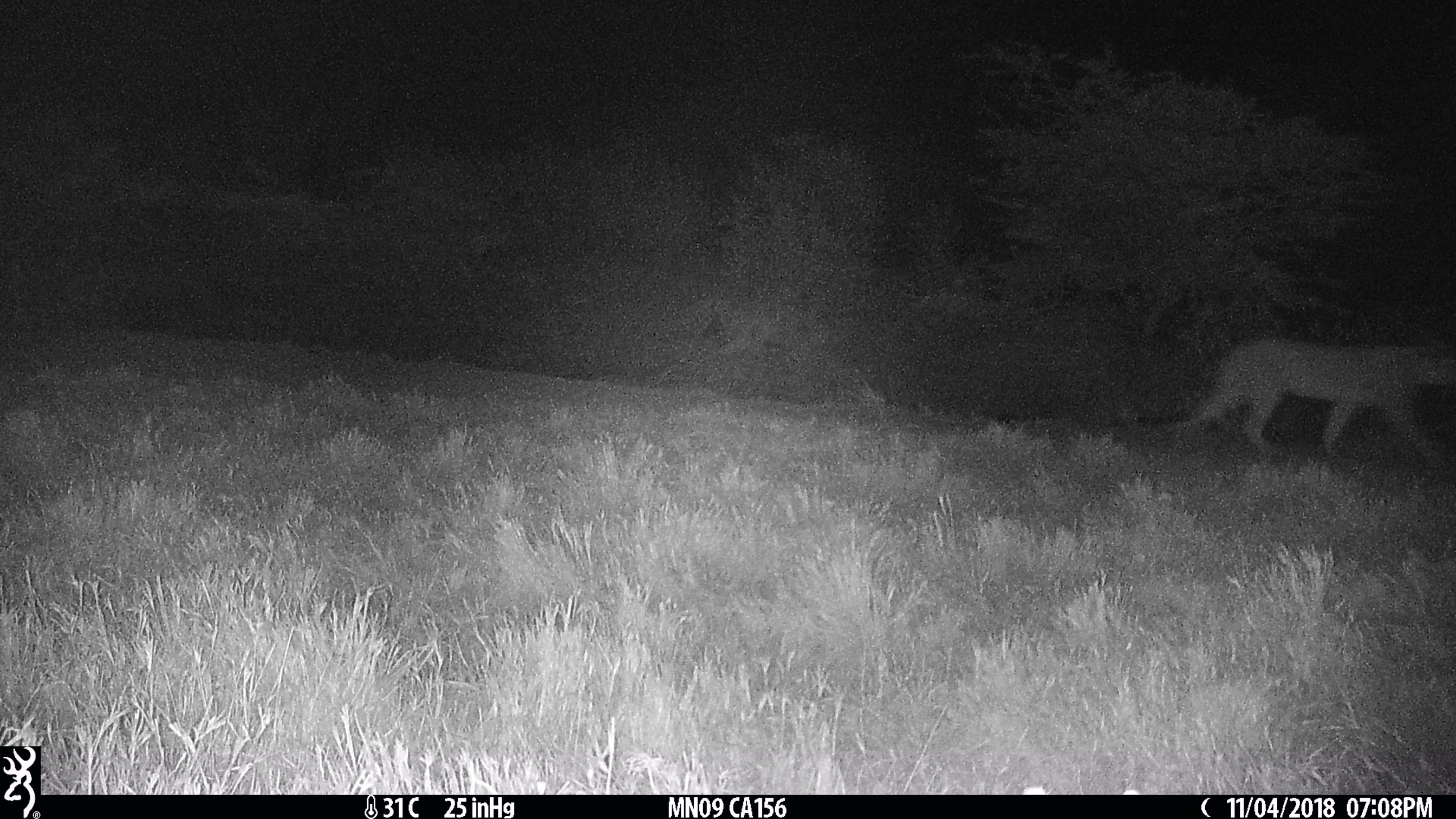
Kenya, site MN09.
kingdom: Animalia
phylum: Chordata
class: Mammalia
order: Carnivora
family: Felidae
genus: Panthera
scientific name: Panthera leo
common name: lion